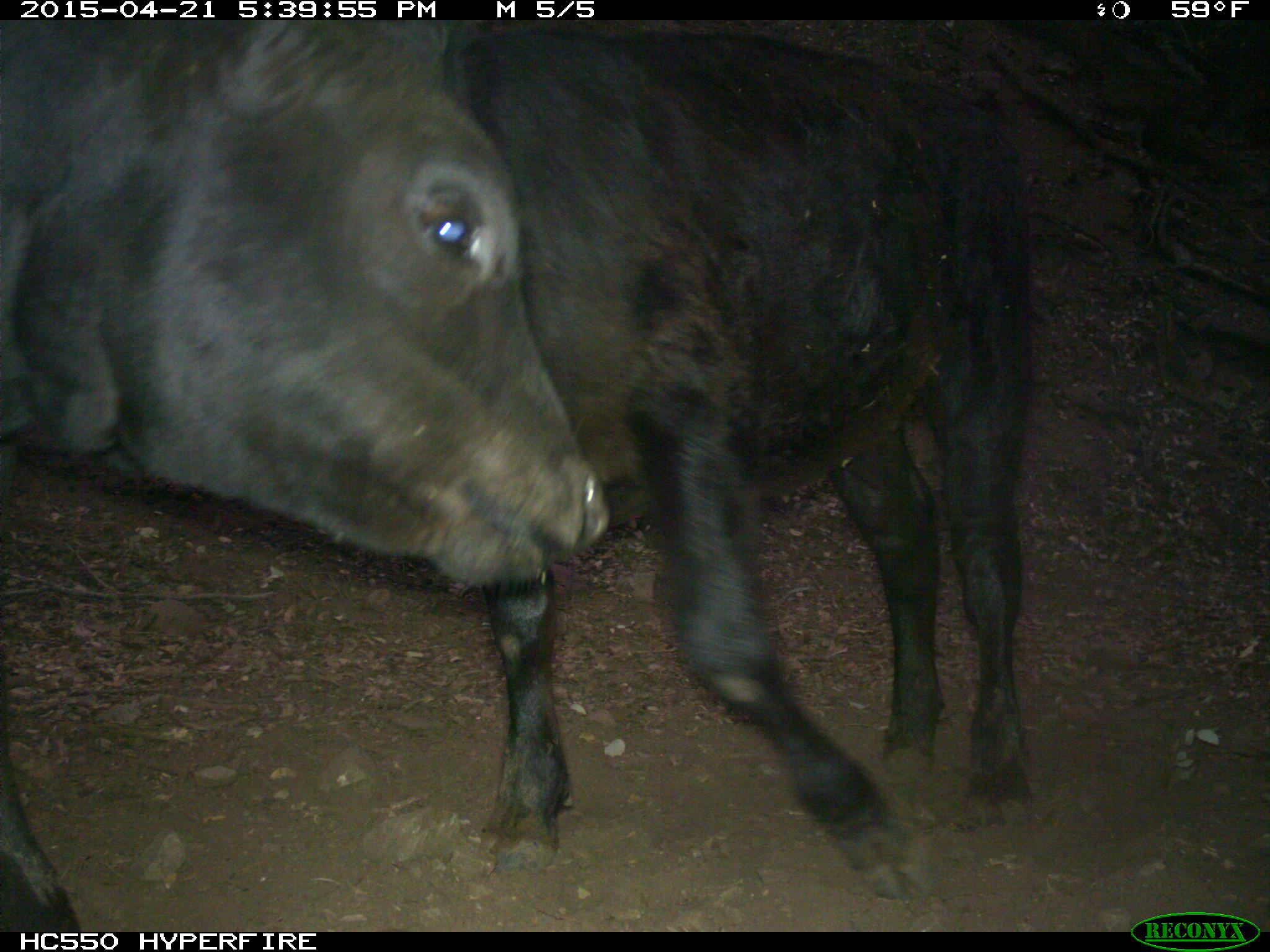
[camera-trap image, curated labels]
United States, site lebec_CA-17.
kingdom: Animalia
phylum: Chordata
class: Mammalia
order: Artiodactyla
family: Bovidae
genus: Bos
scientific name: Bos taurus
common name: domestic cow